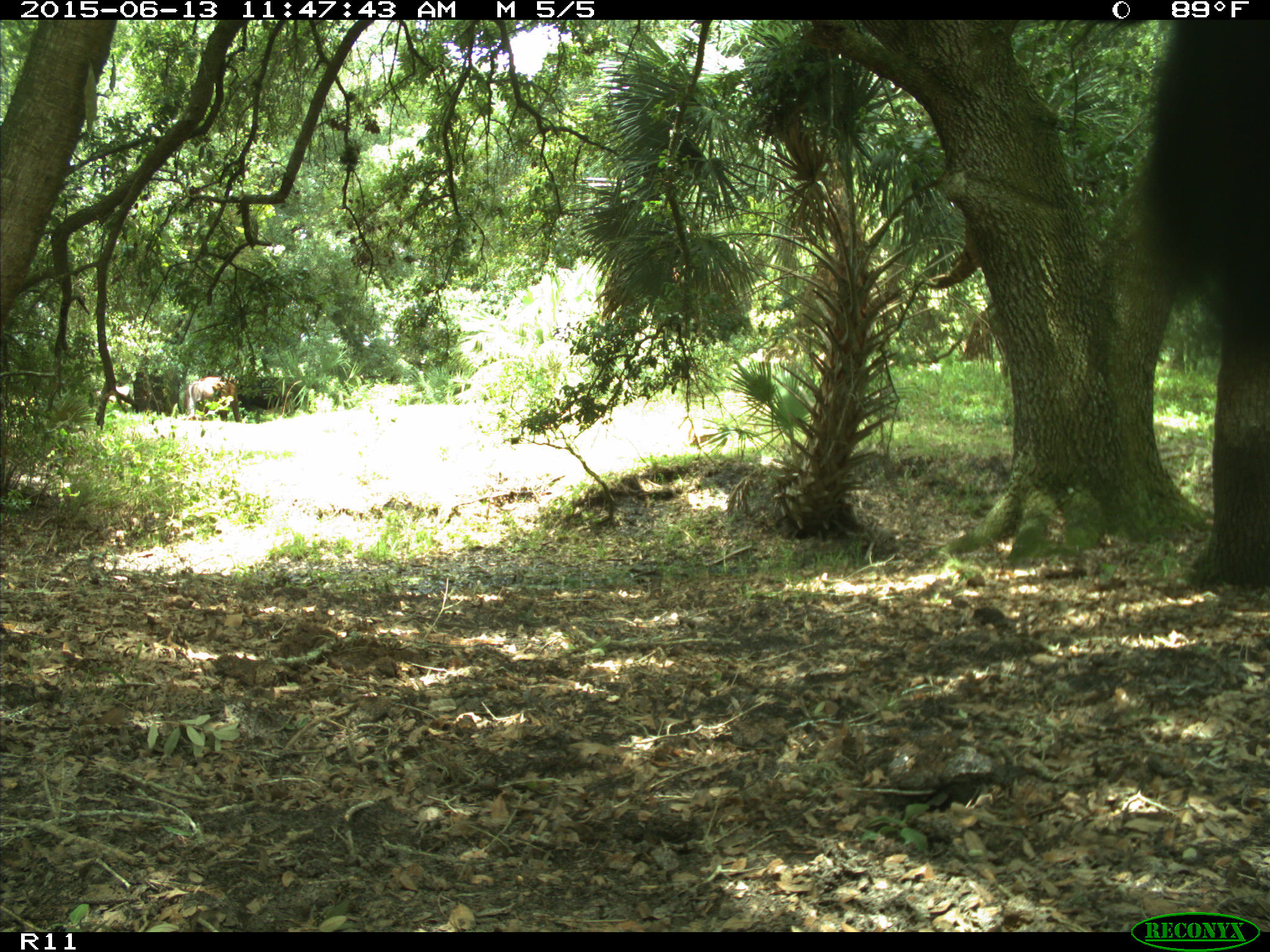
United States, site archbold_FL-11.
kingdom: Animalia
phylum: Chordata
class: Mammalia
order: Artiodactyla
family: Bovidae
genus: Bos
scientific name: Bos taurus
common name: domestic cow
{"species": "Bos taurus (domestic cow)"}